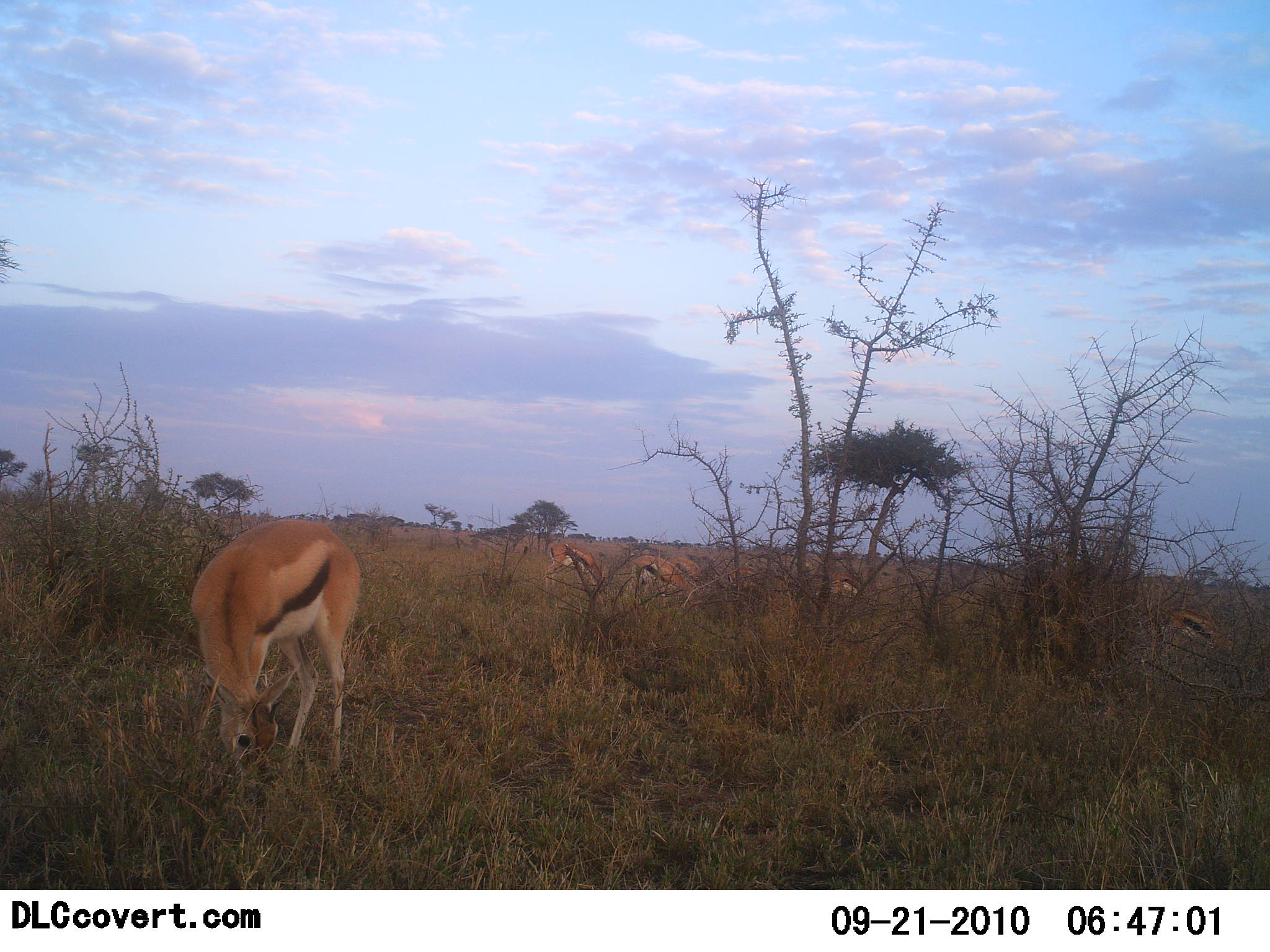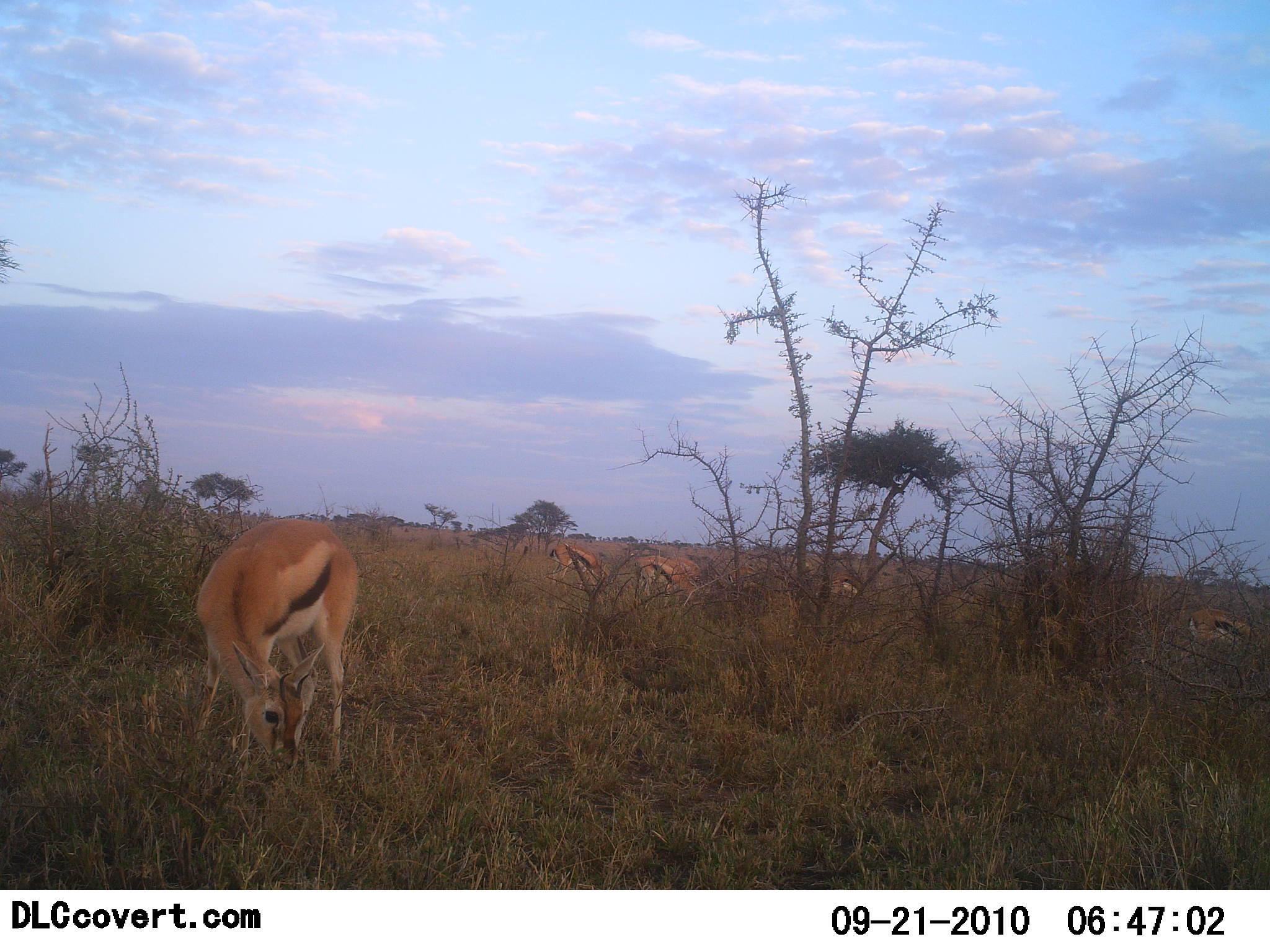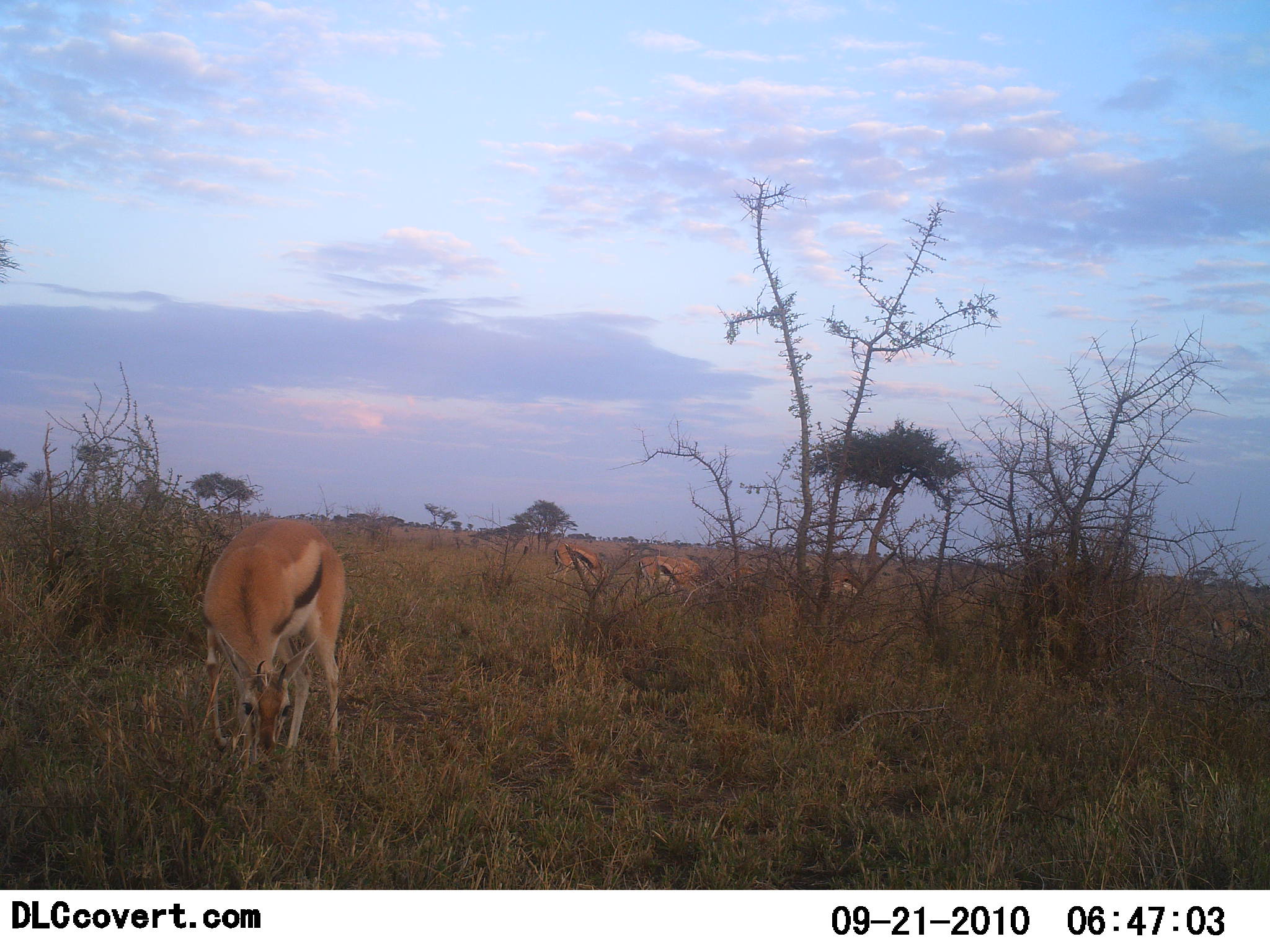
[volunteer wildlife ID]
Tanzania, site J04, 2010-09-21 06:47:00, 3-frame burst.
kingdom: Animalia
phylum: Chordata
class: Mammalia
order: Artiodactyla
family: Bovidae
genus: Eudorcas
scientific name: Eudorcas thomsonii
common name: thomson's gazelle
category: gazellethomsons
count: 5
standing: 19%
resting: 0%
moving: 19%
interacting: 0%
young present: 0%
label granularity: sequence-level